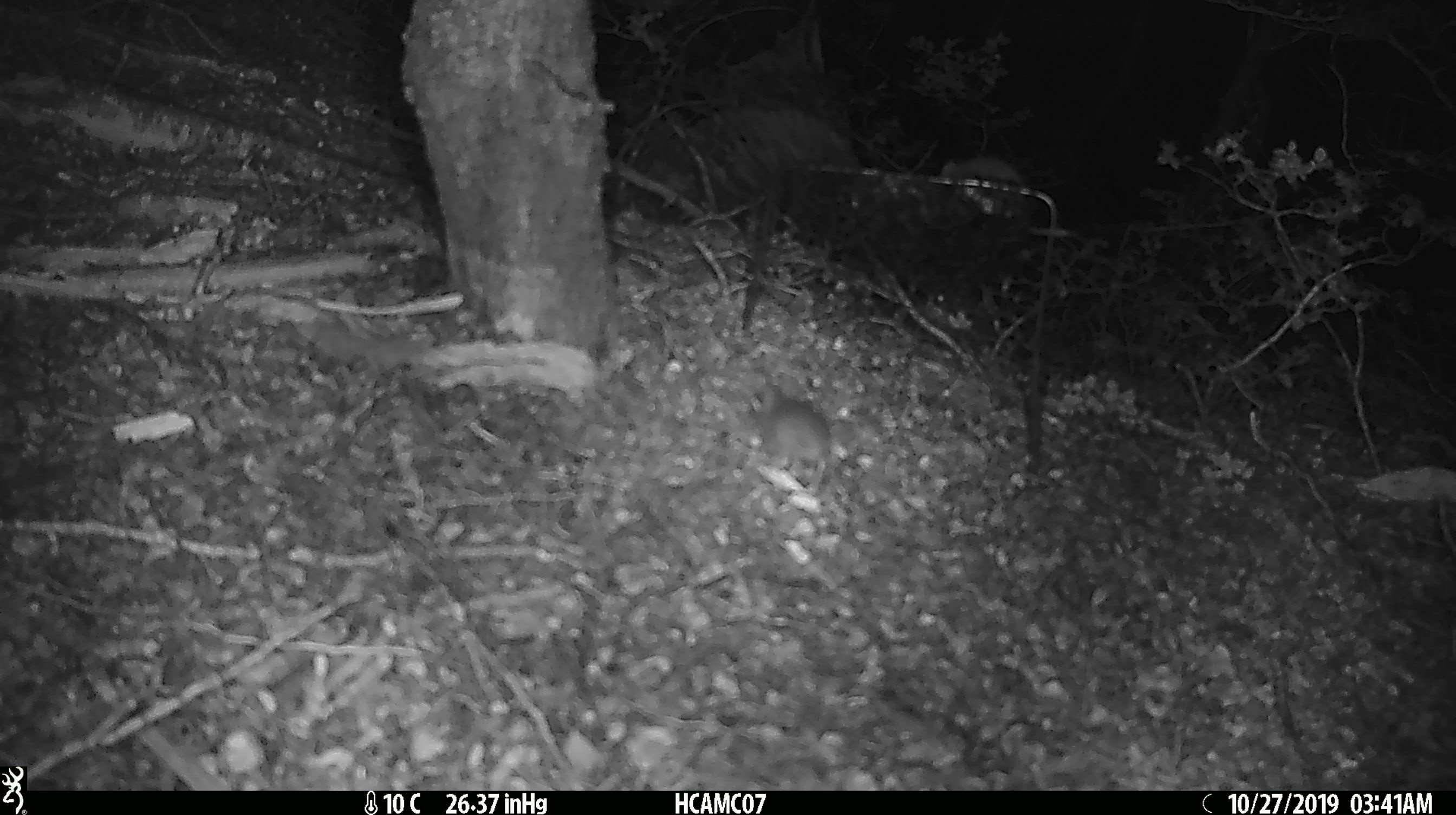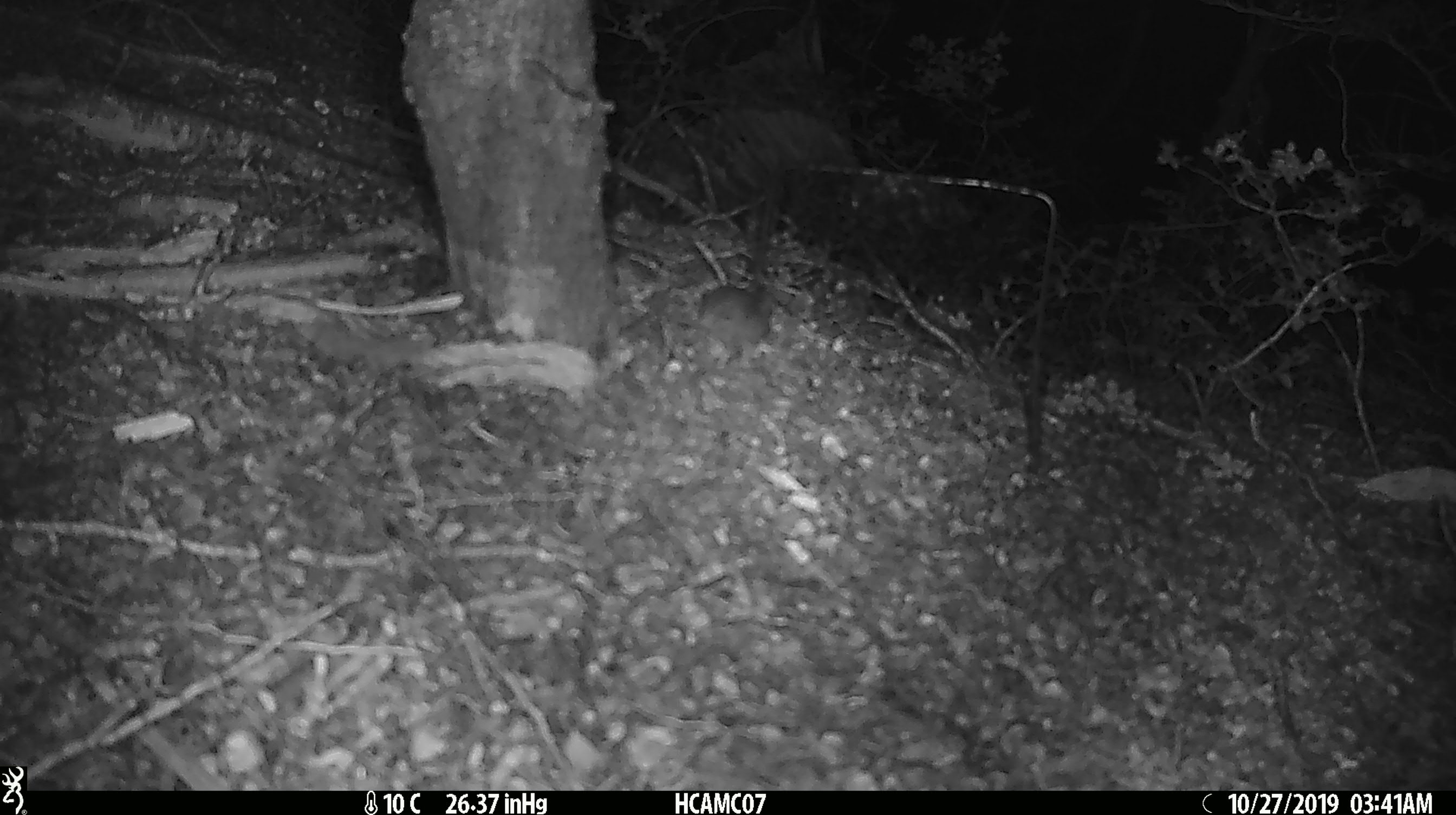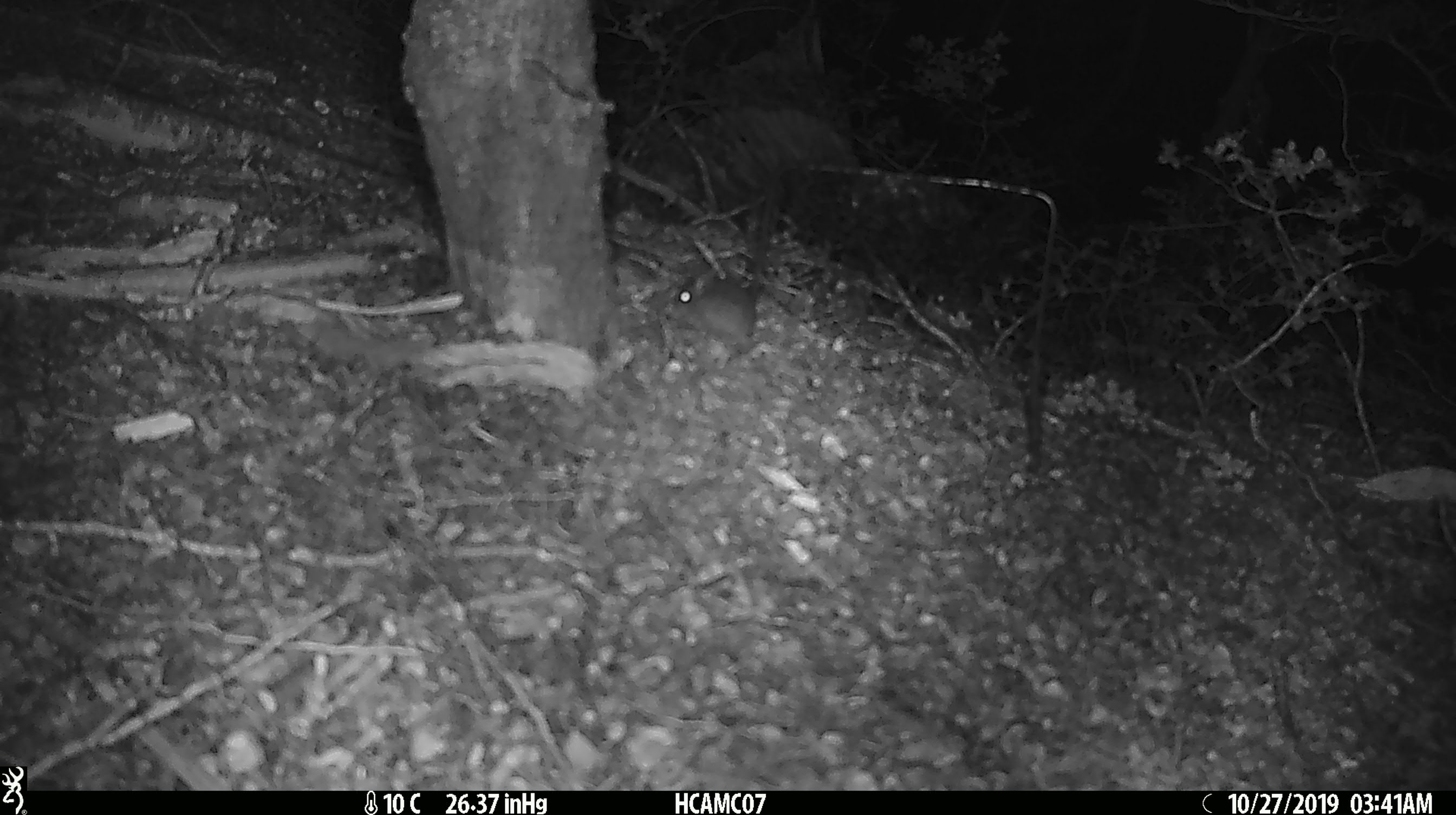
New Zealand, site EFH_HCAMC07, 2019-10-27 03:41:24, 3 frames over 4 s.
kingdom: Animalia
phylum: Chordata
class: Mammalia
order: Rodentia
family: Muridae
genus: Mus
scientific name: Mus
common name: mouse